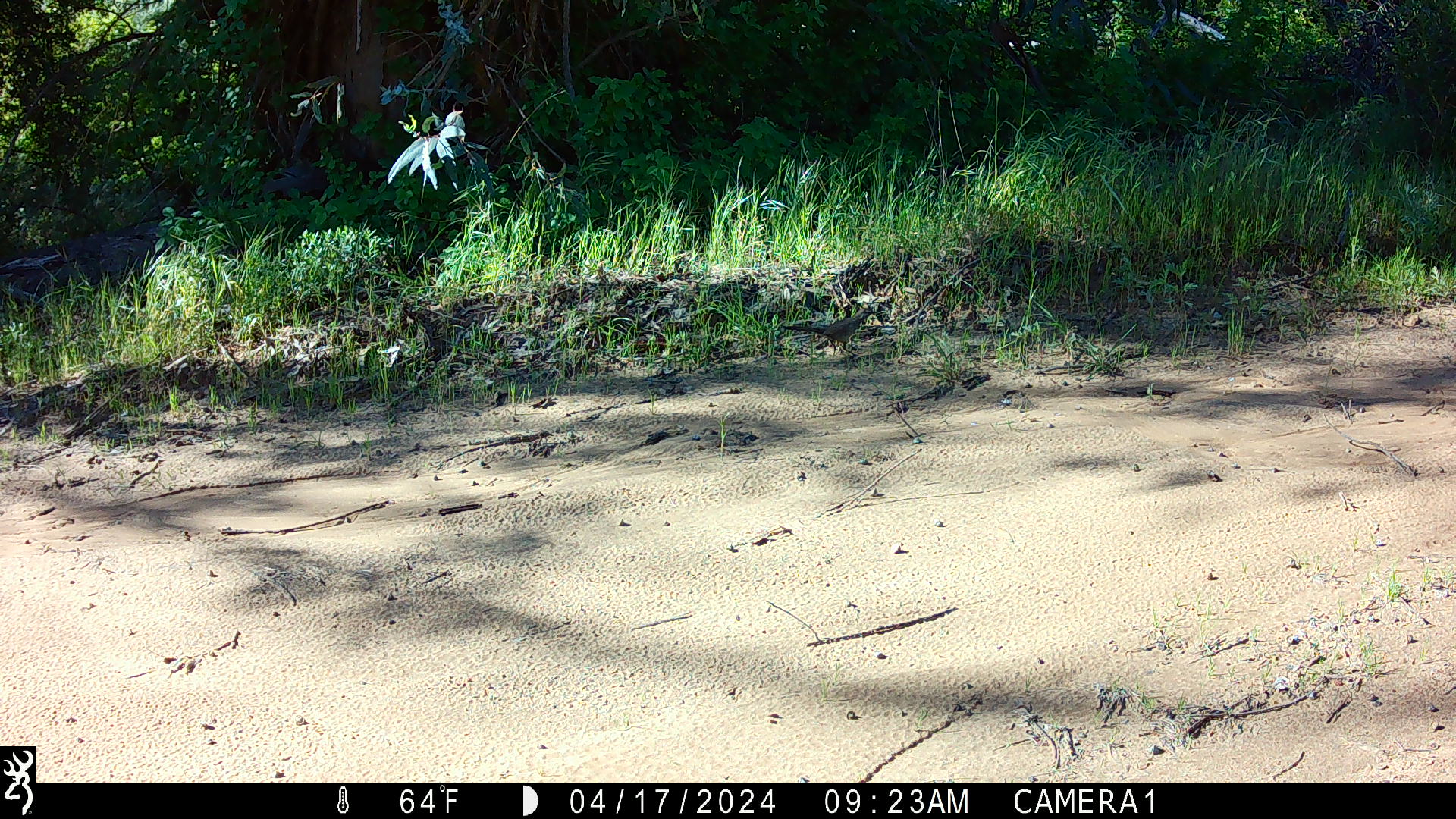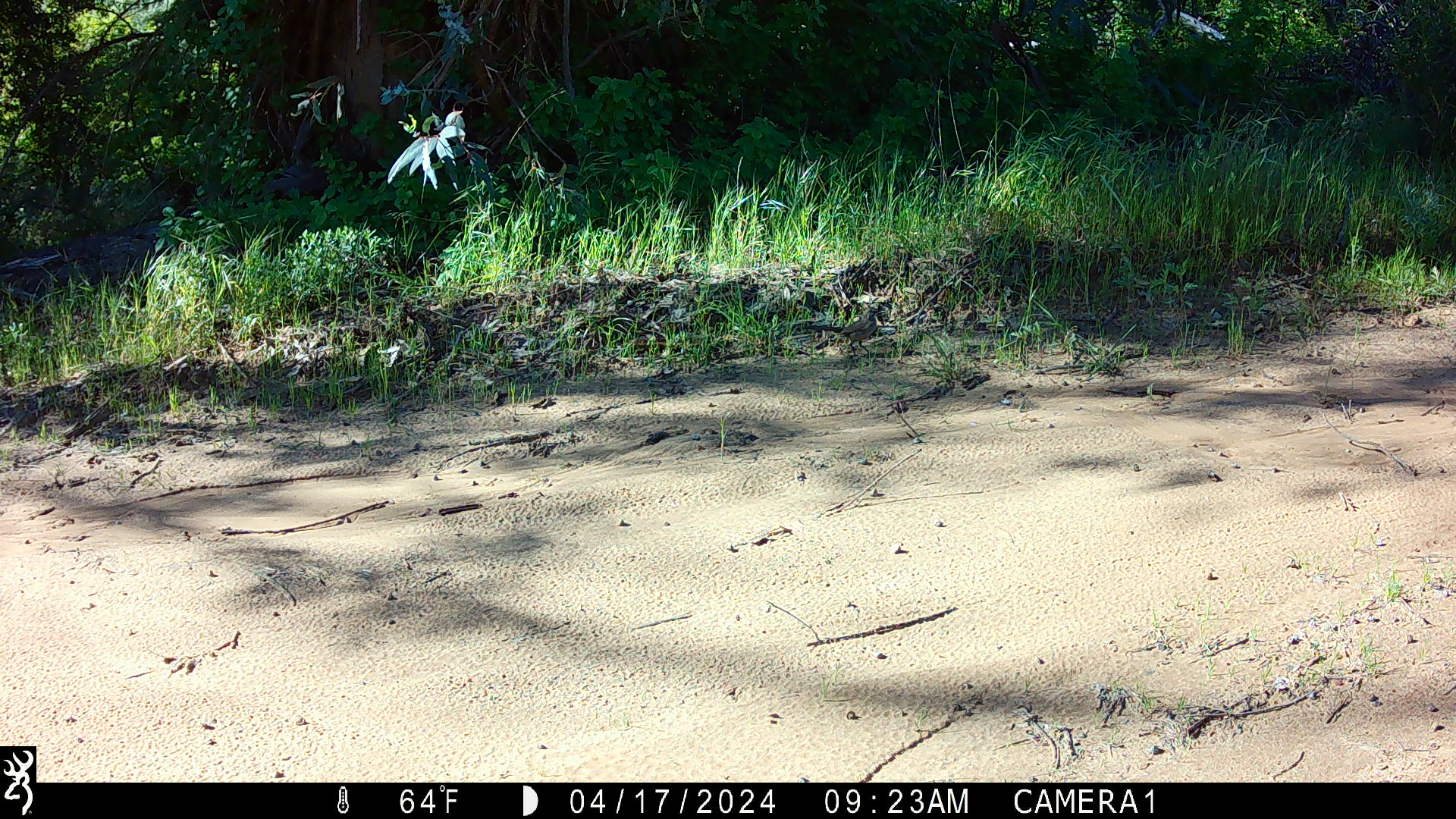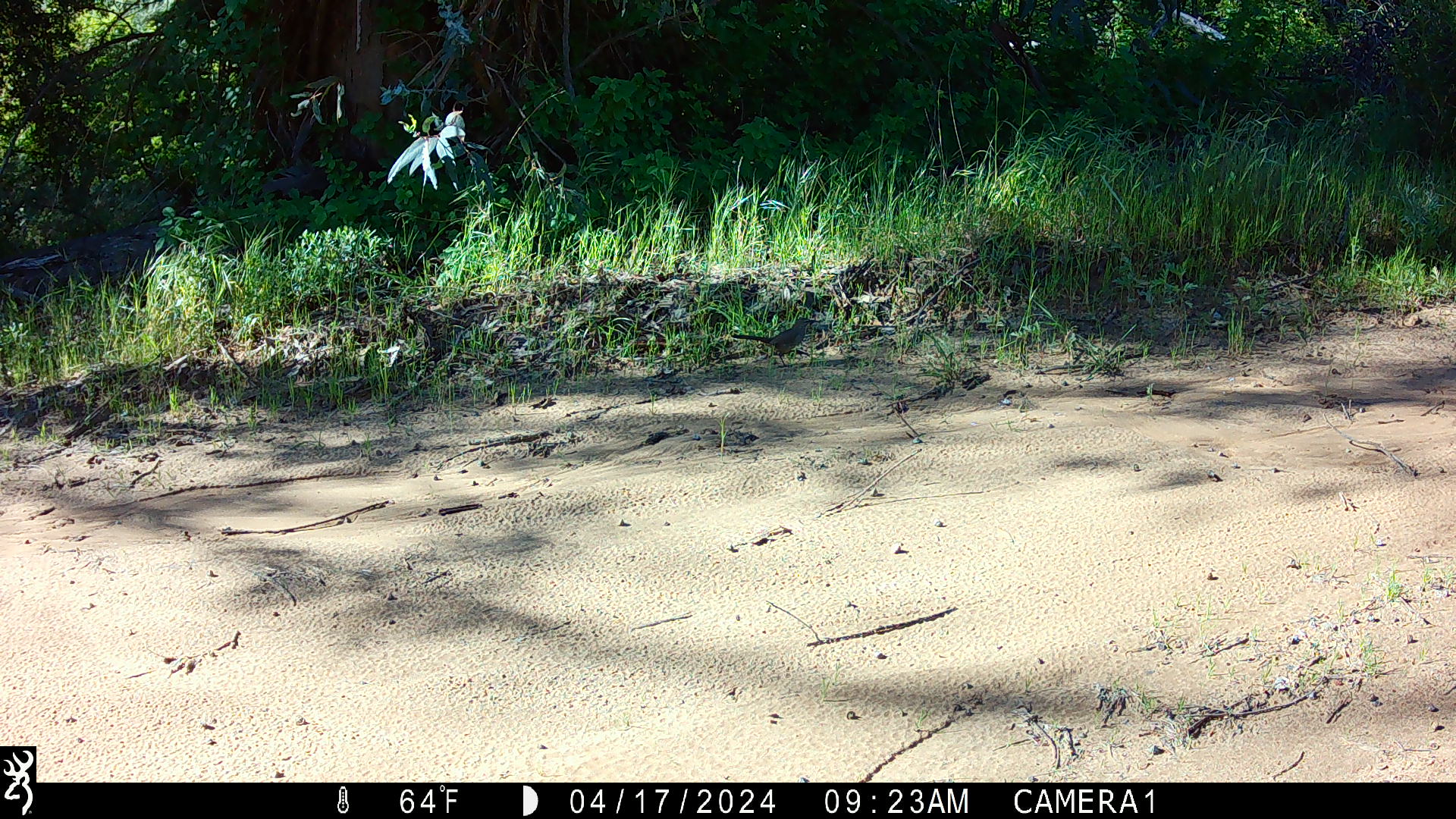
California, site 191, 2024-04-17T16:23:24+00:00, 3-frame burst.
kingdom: Animalia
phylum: Chordata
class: Aves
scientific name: Aves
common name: bird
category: unknown bird